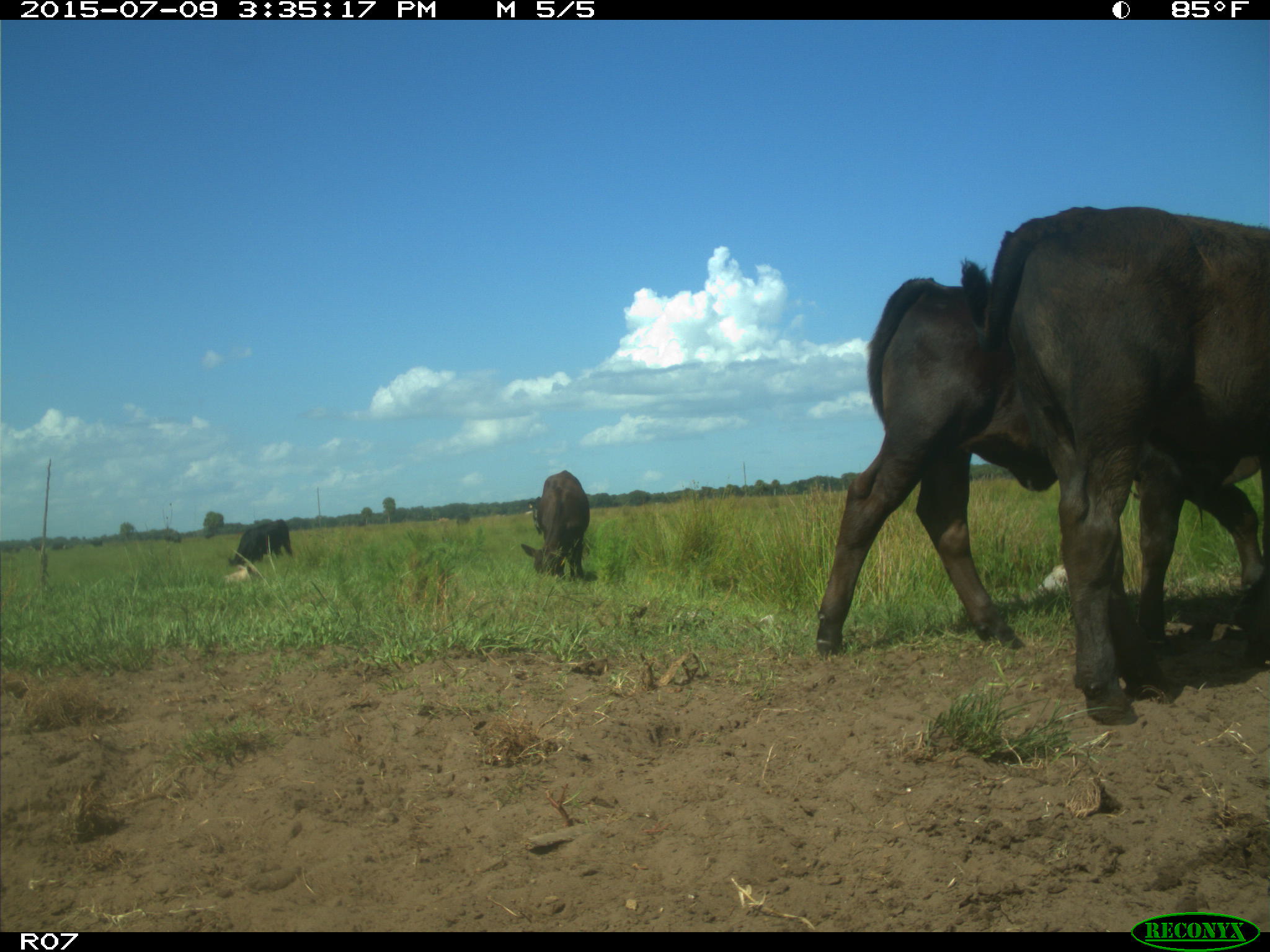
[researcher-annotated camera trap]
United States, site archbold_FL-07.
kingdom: Animalia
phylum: Chordata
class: Mammalia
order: Artiodactyla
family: Bovidae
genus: Bos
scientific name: Bos taurus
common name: domestic cow